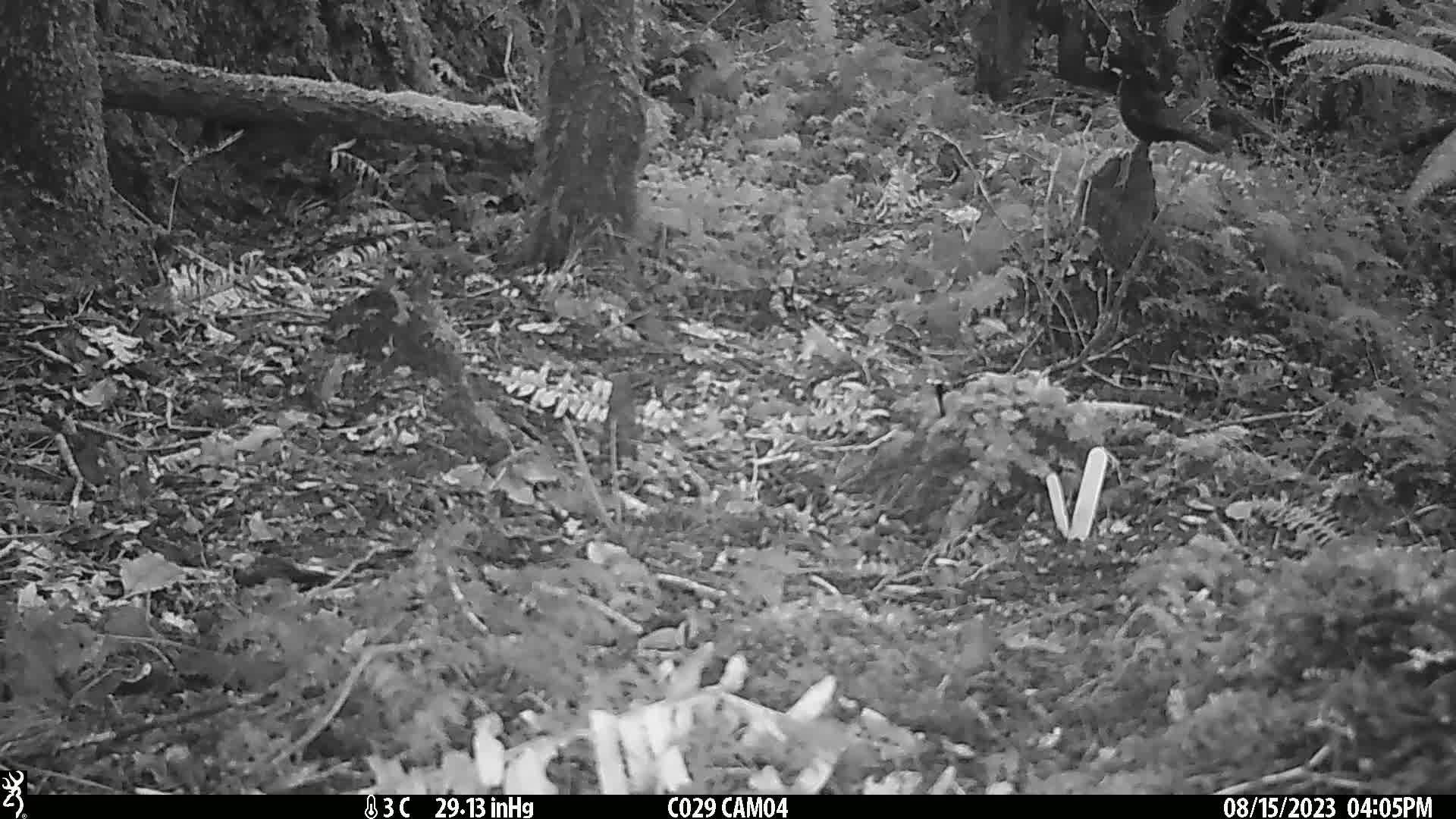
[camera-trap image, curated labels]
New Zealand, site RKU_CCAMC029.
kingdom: Animalia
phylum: Chordata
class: Aves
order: Passeriformes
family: Turdidae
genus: Turdus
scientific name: Turdus merula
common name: eurasian blackbird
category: blackbird